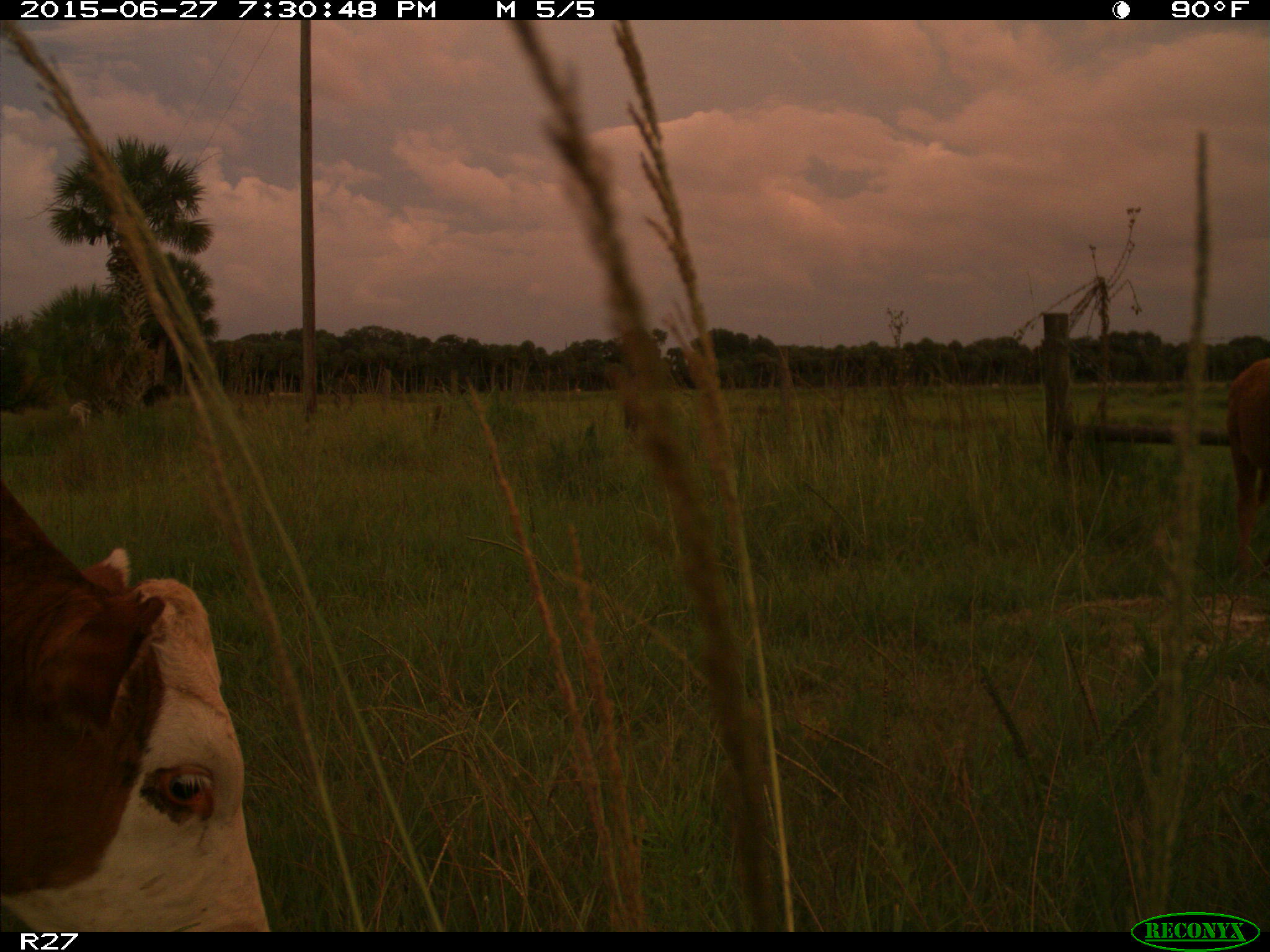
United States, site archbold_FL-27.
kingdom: Animalia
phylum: Chordata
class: Mammalia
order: Artiodactyla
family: Bovidae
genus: Bos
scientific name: Bos taurus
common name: domestic cow